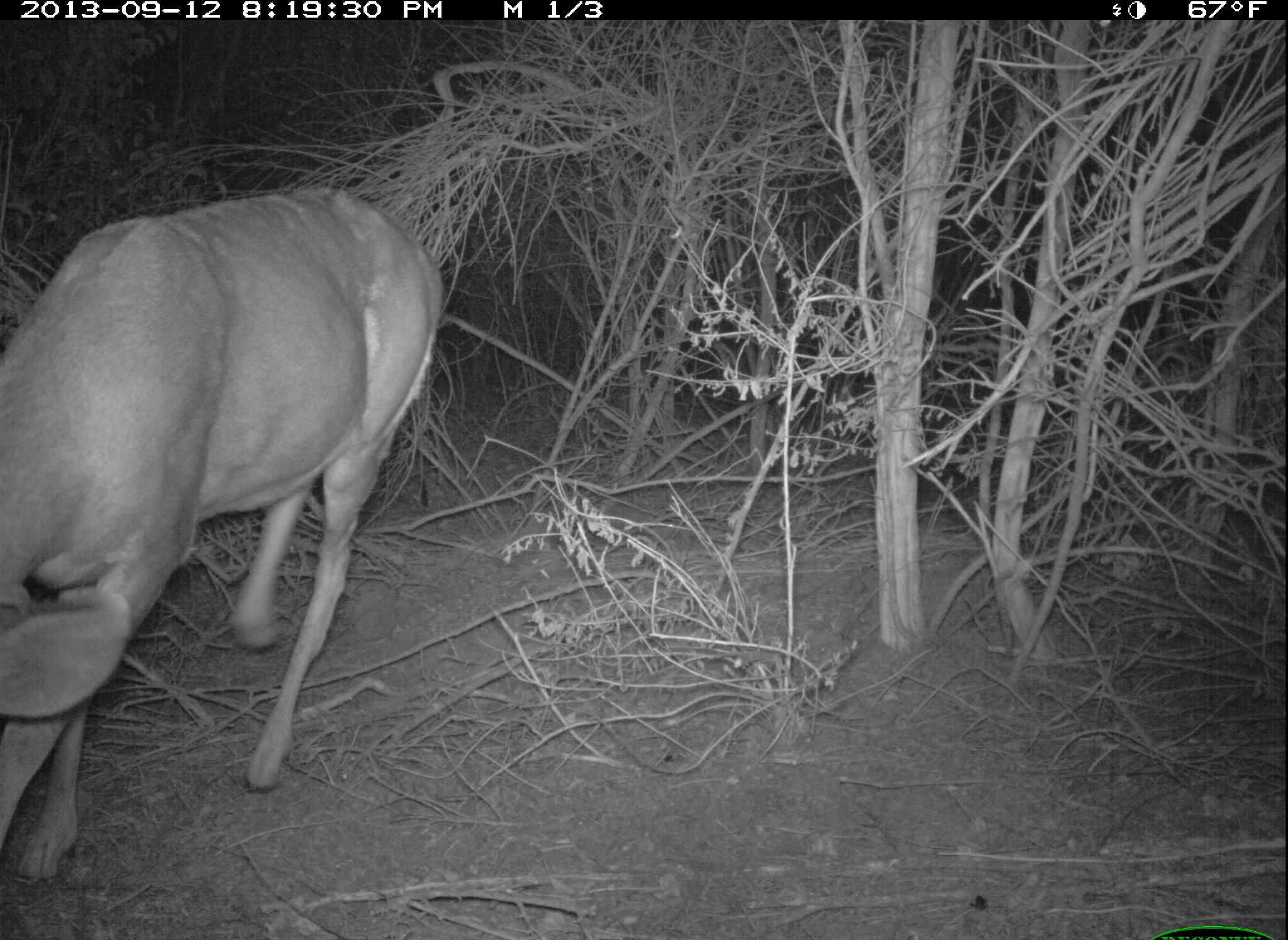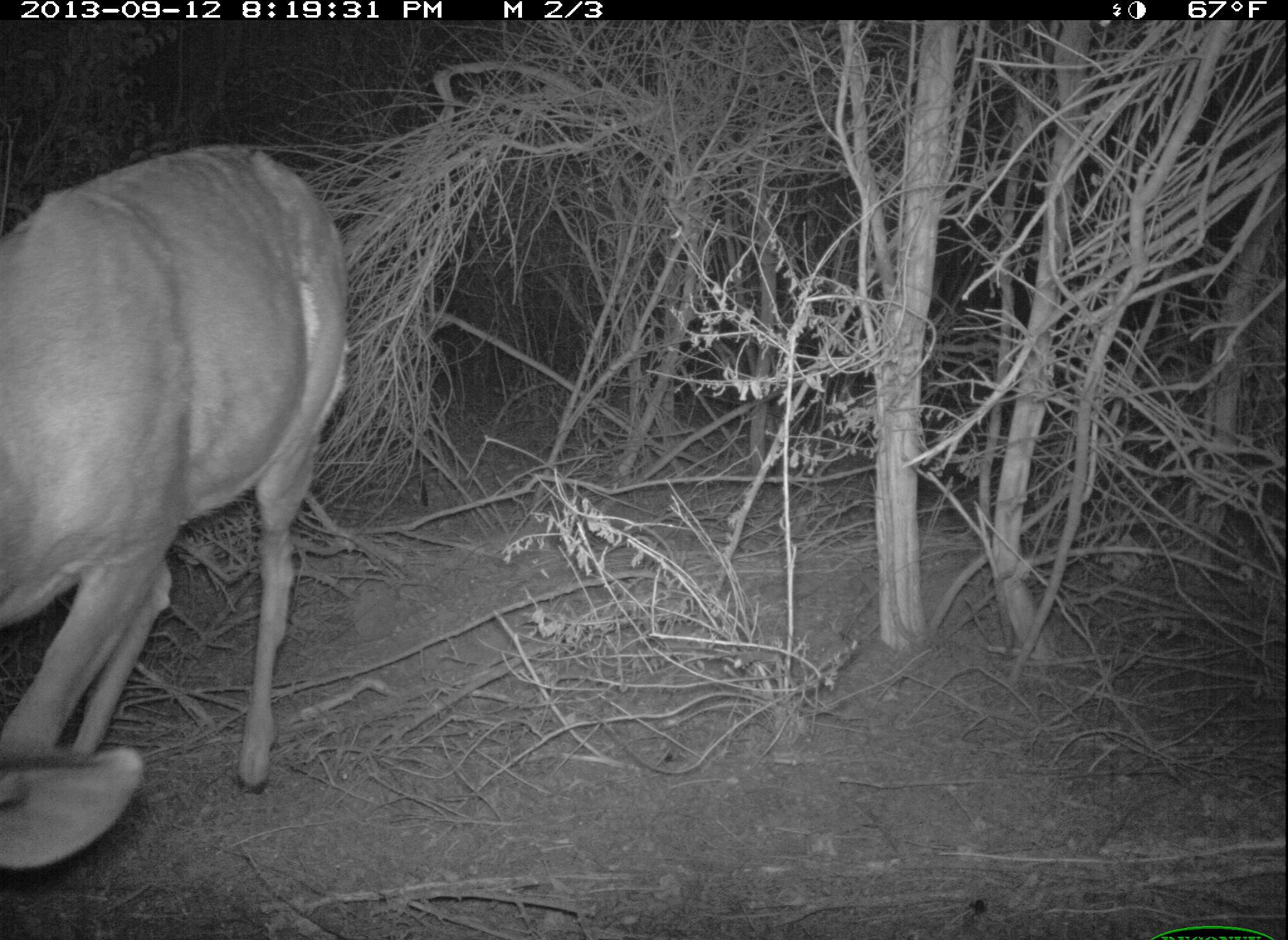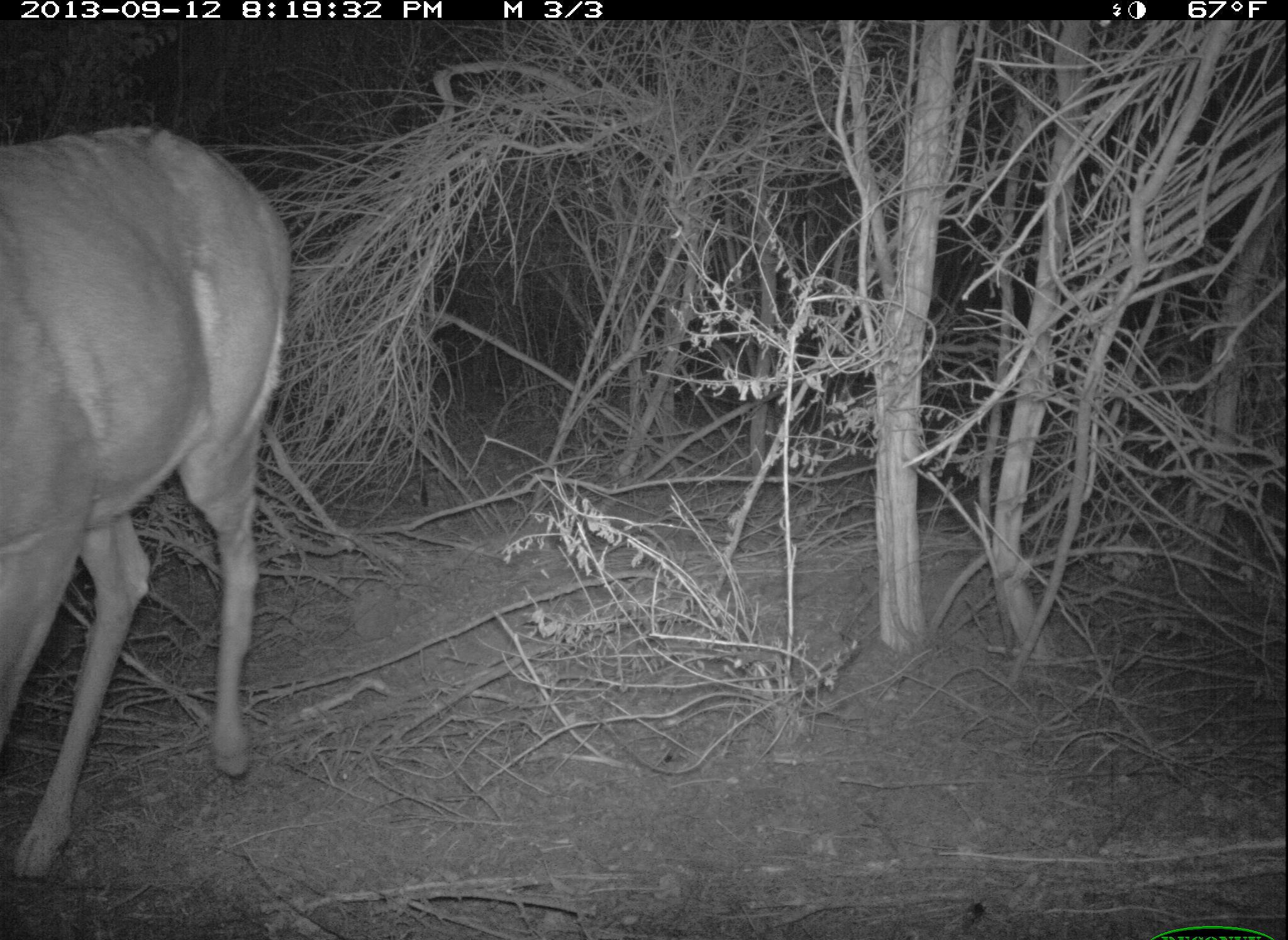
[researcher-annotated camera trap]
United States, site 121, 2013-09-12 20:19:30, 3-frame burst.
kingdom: Animalia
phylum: Chordata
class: Mammalia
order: Artiodactyla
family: Cervidae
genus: Odocoileus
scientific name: Odocoileus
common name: deer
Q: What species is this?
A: Deer (Odocoileus).